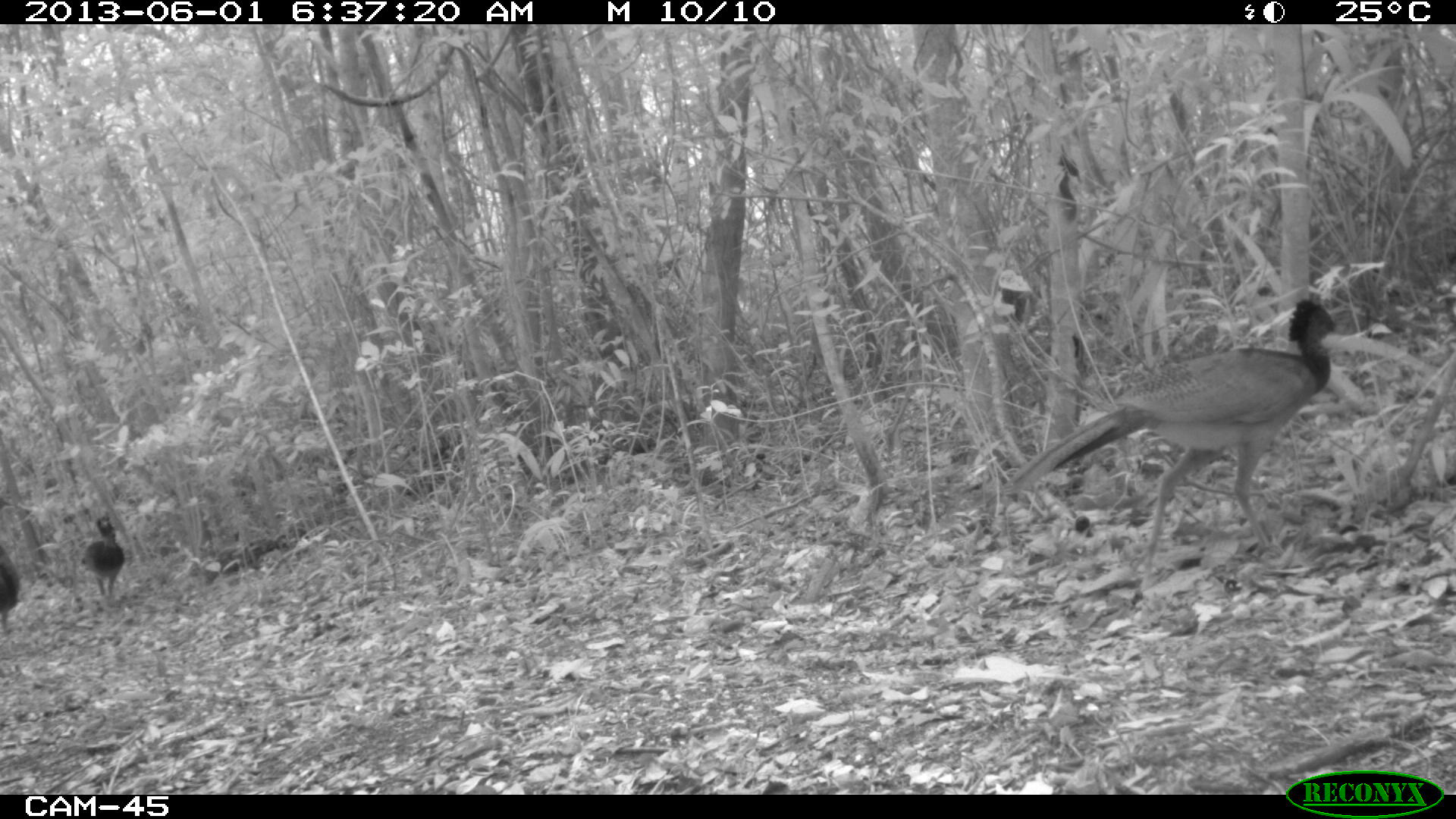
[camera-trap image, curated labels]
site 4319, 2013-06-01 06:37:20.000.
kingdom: Animalia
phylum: Chordata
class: Aves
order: Galliformes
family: Cracidae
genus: Crax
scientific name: Crax rubra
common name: great curassow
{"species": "Crax rubra (great curassow)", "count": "3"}